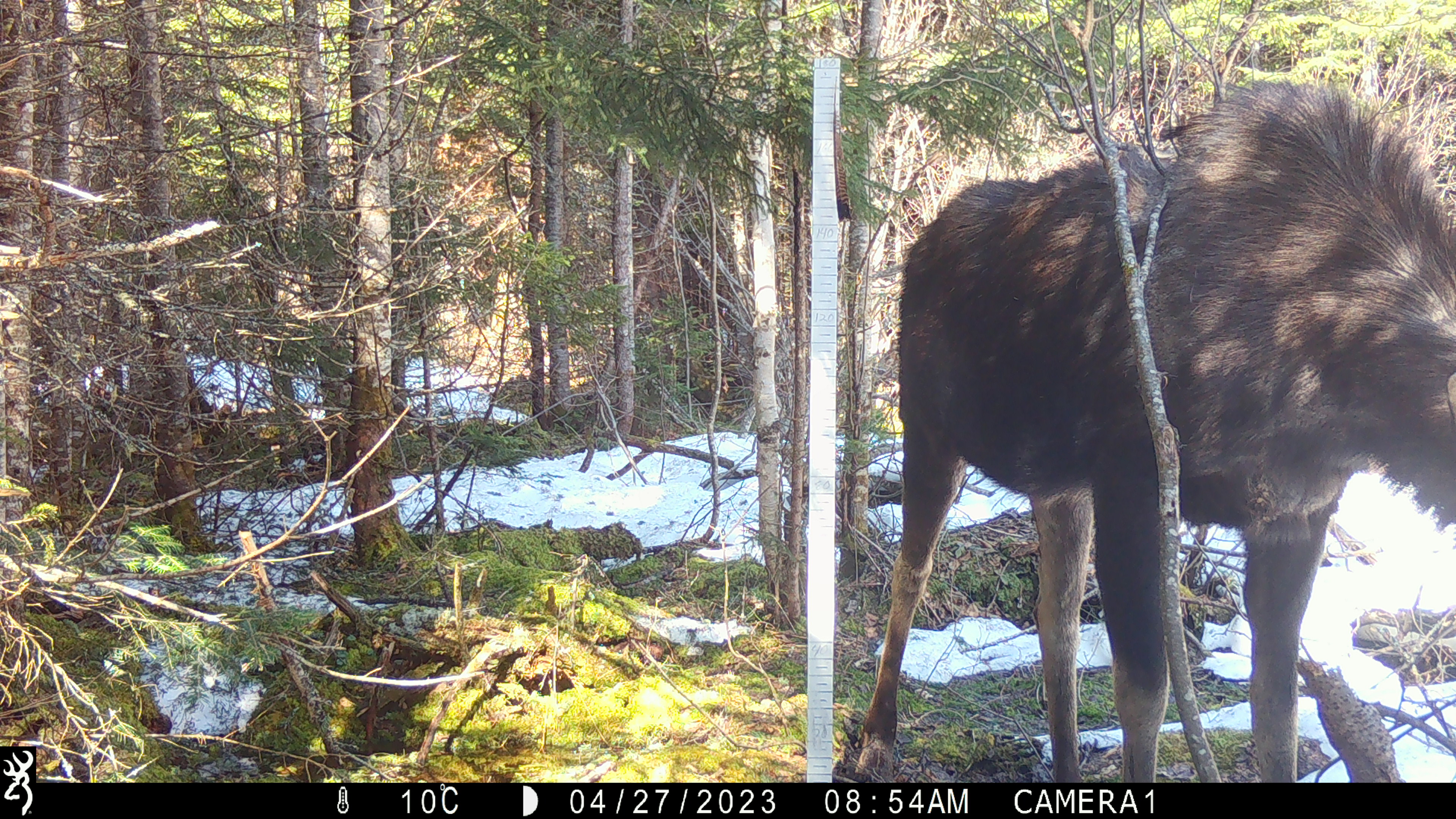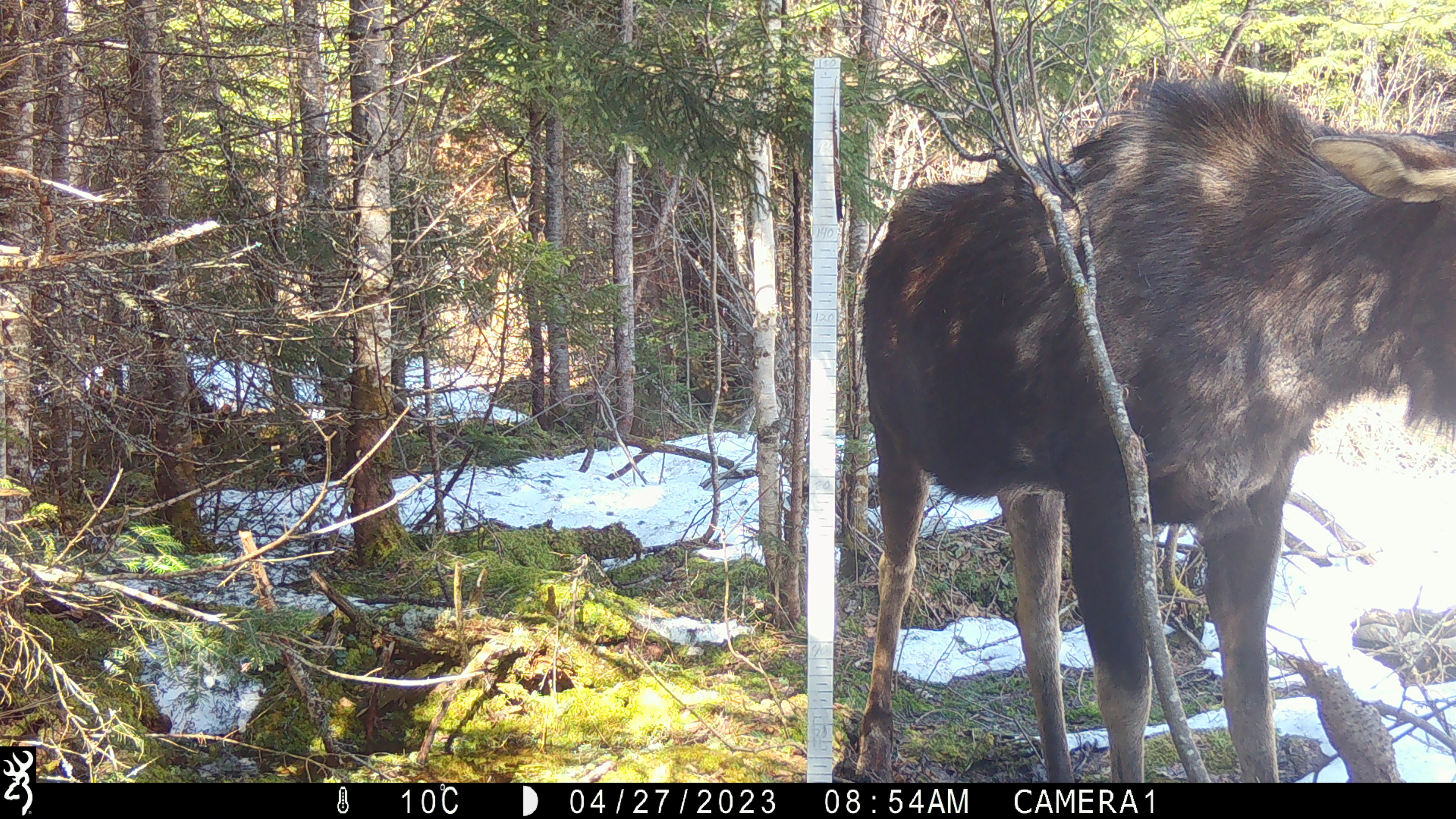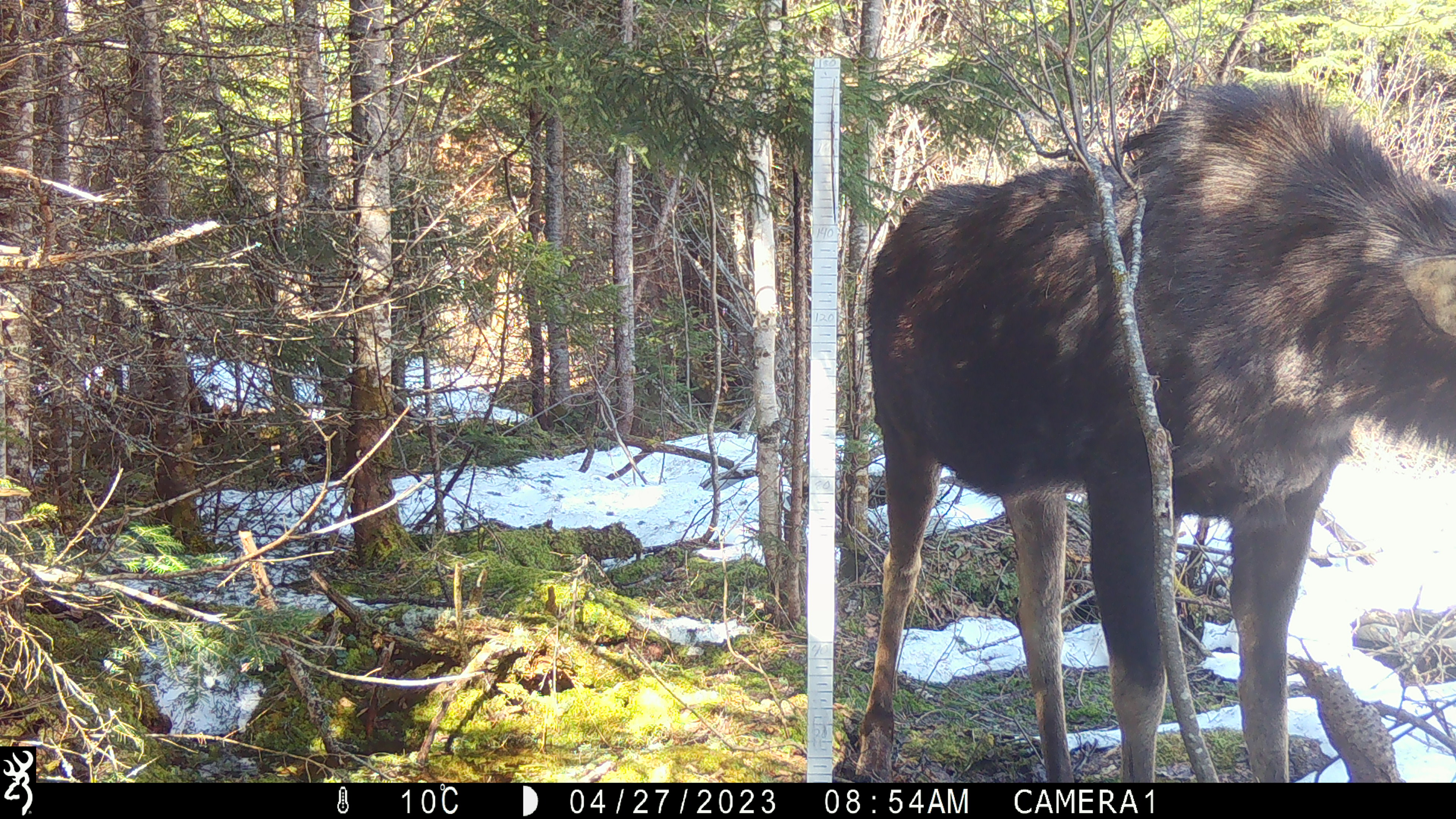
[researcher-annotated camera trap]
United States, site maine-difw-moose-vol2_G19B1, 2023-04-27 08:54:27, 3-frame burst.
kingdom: Animalia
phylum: Chordata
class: Mammalia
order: Artiodactyla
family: Cervidae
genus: Alces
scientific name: Alces alces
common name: moose